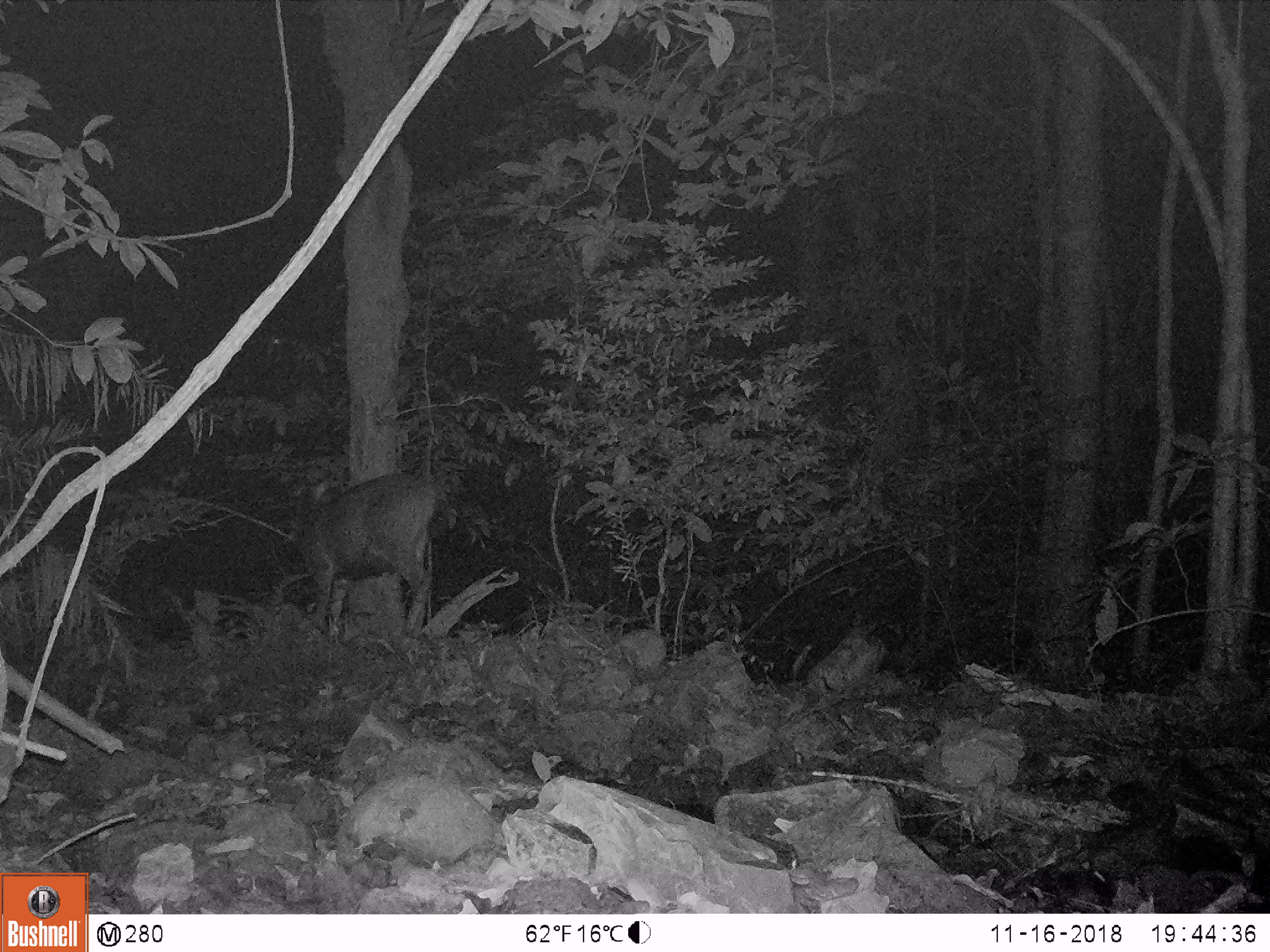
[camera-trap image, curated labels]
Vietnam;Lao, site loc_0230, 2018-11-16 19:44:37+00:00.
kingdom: Animalia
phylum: Chordata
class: Mammalia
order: Artiodactyla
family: Cervidae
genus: Rusa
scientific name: Rusa unicolor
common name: sambar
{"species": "sambar (Rusa unicolor)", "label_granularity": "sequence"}